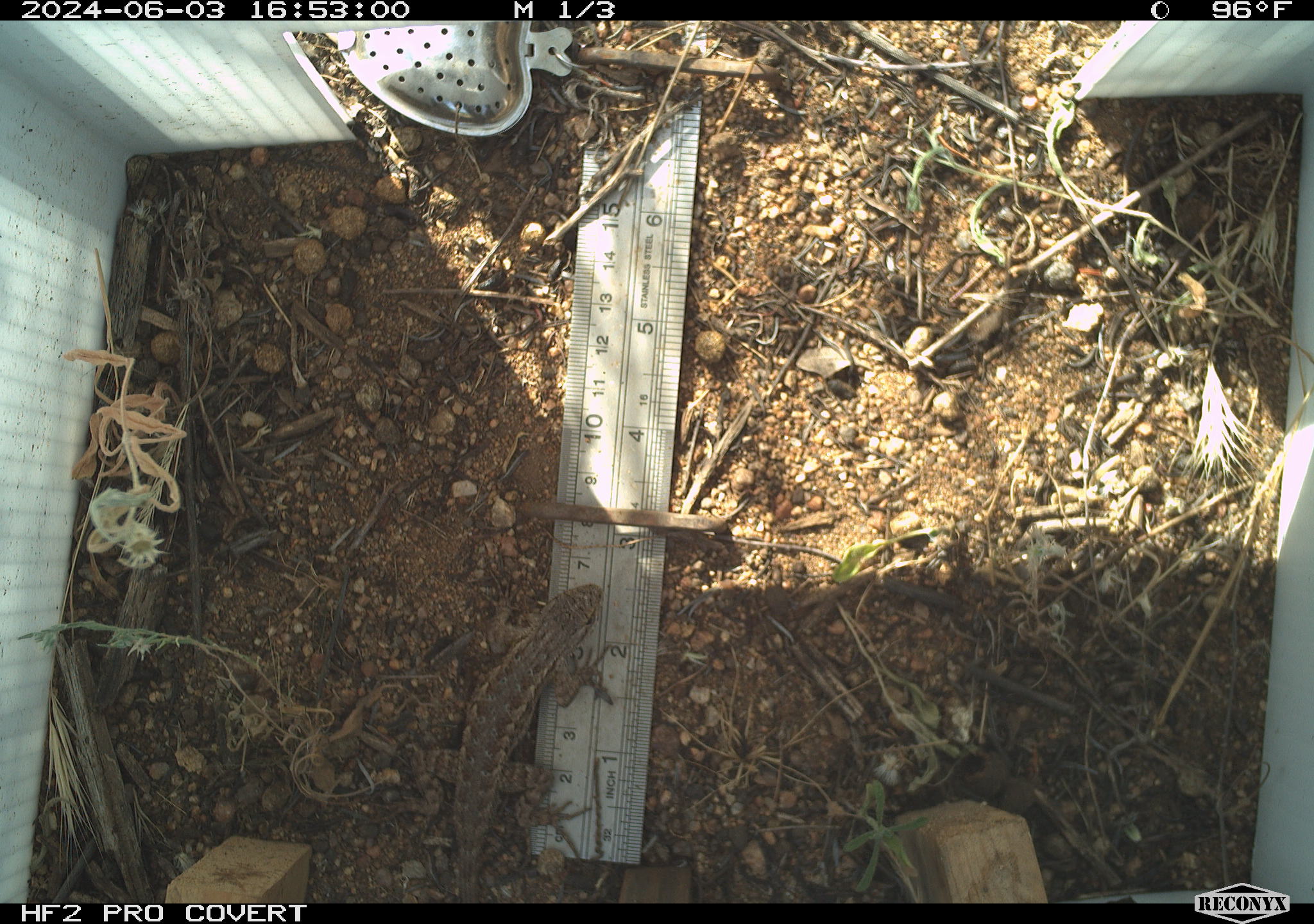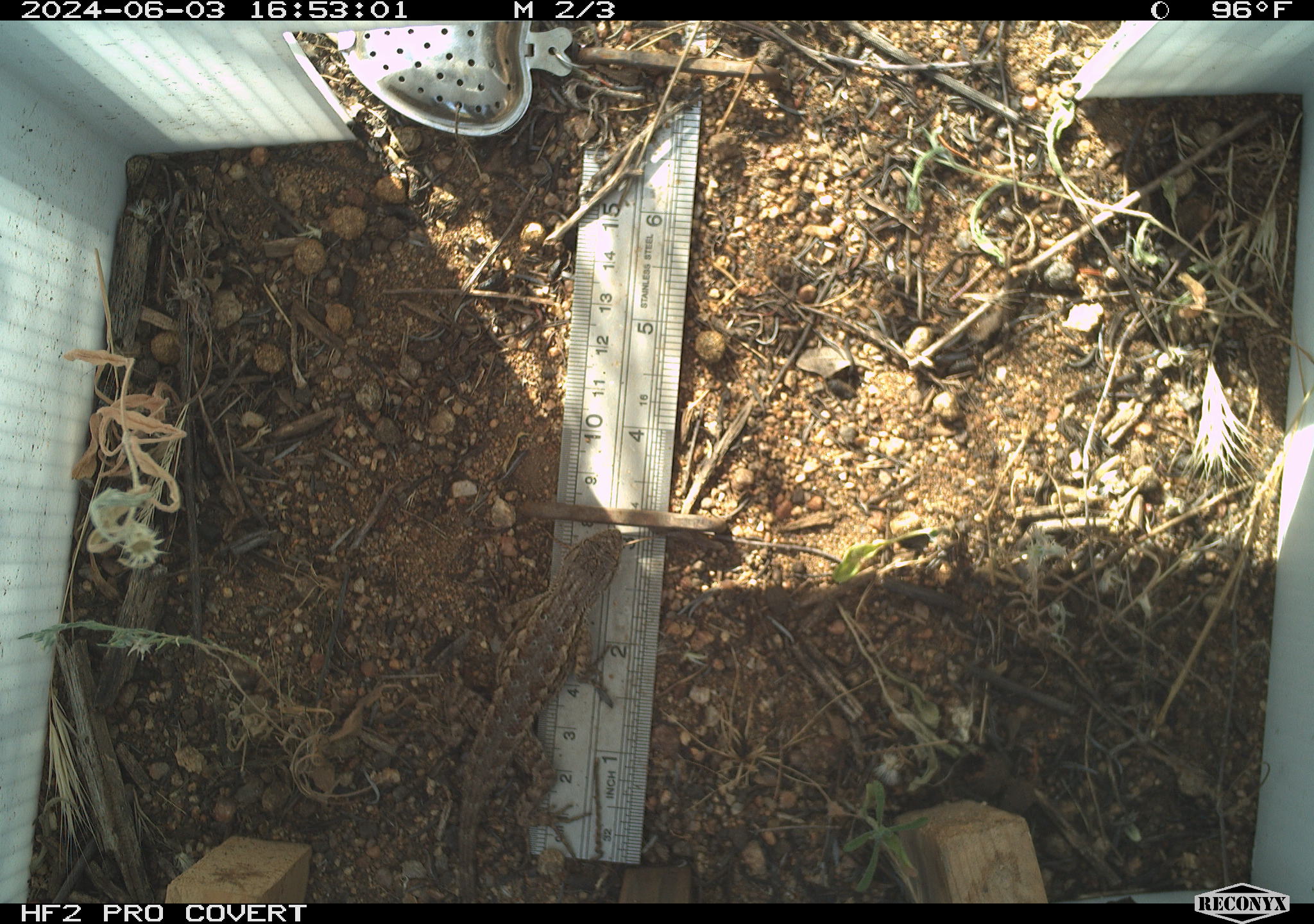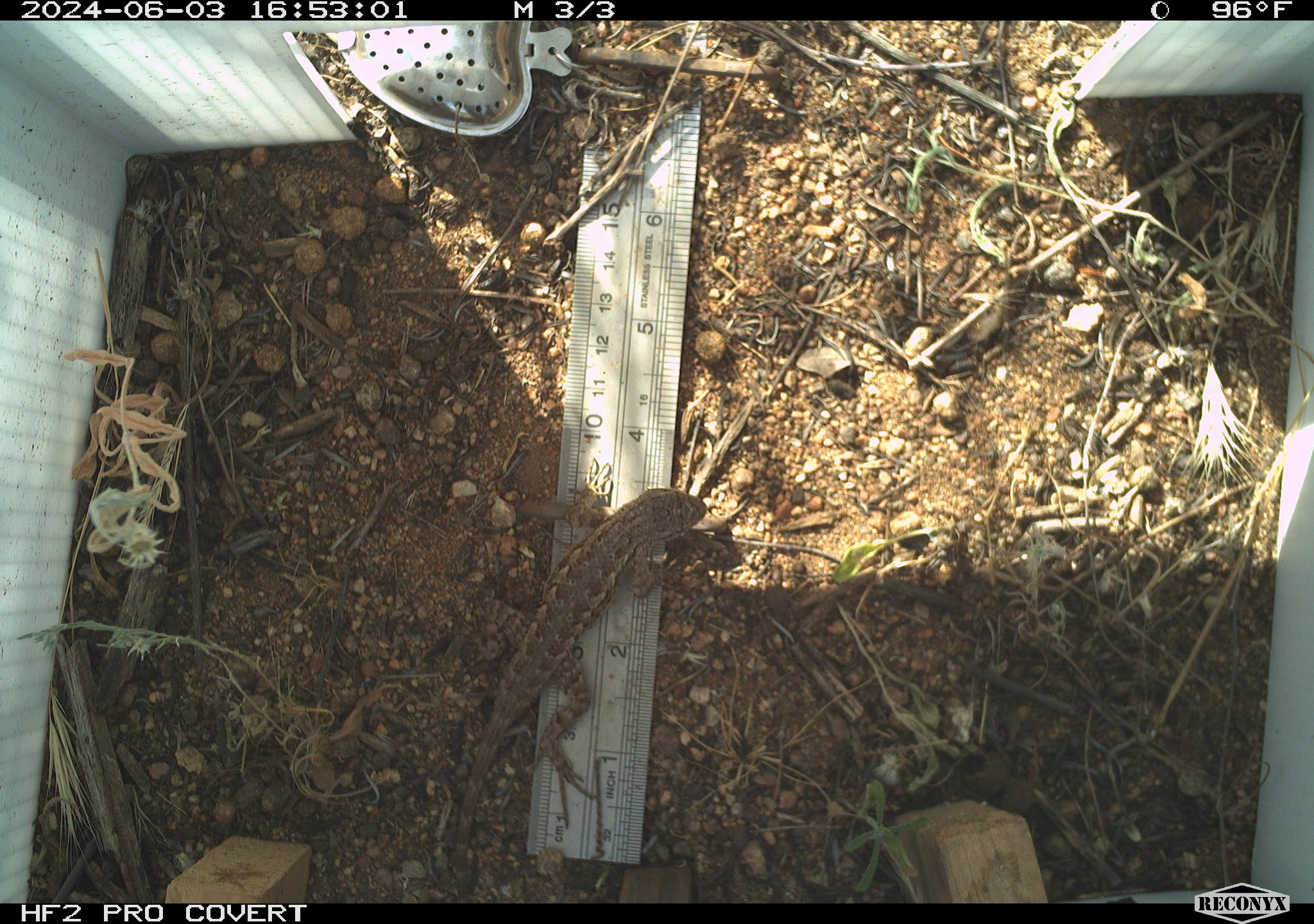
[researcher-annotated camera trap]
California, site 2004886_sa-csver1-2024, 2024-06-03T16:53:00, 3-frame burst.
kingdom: Animalia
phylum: Chordata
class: Reptilia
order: Squamata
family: Phrynosomatidae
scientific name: Phrynosomatidae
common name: north american spiny lizards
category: sceloporus/uta species